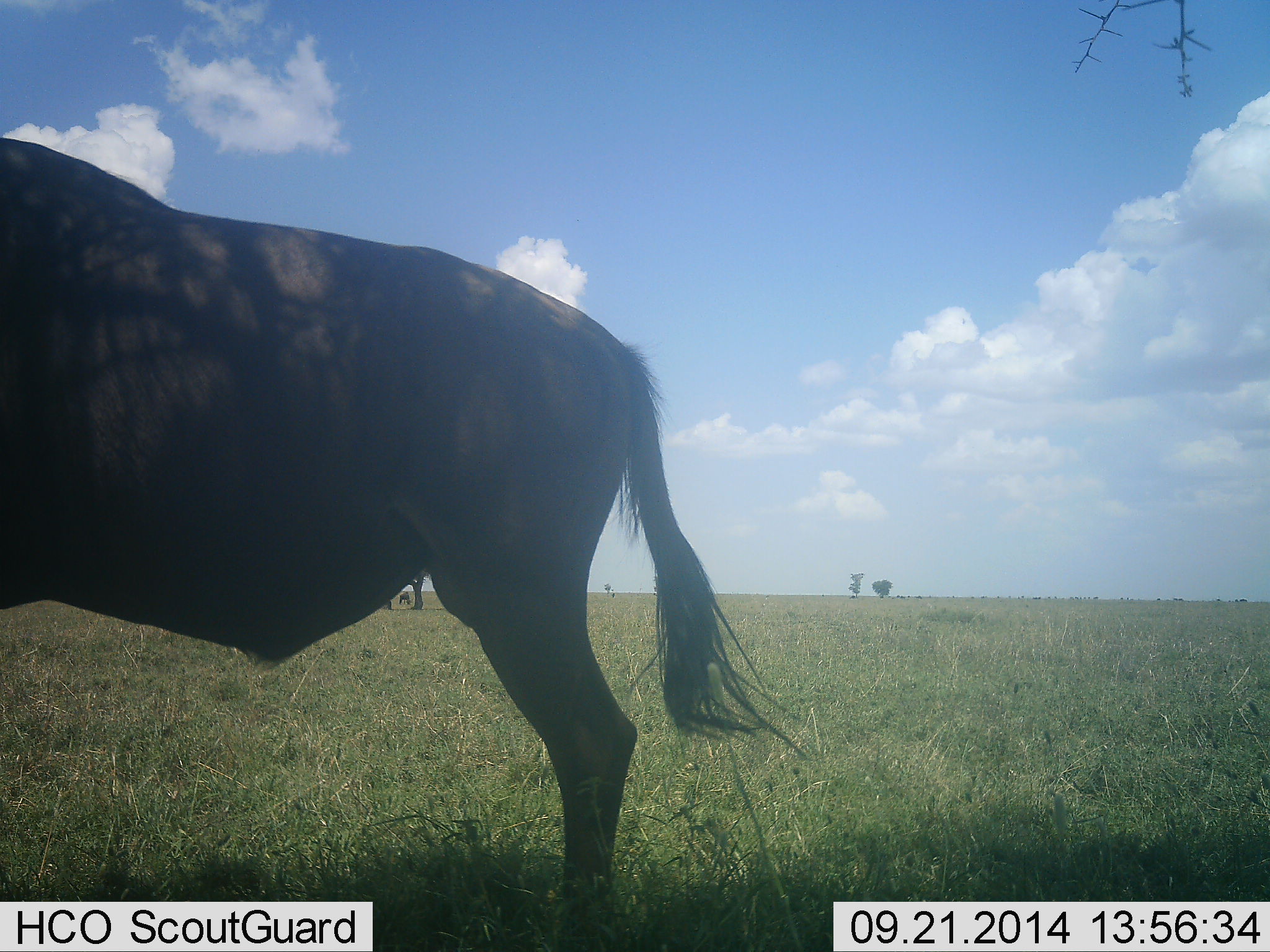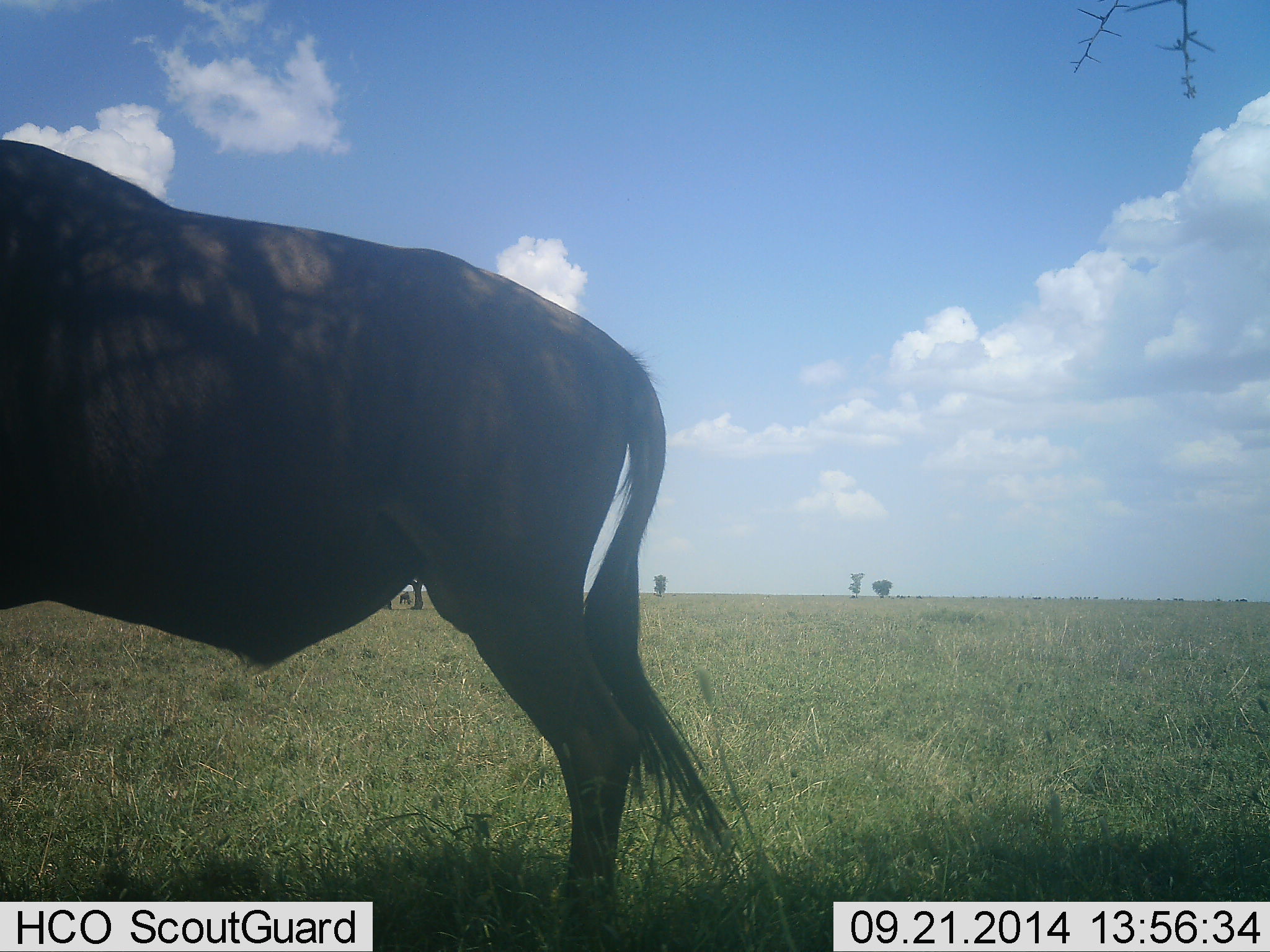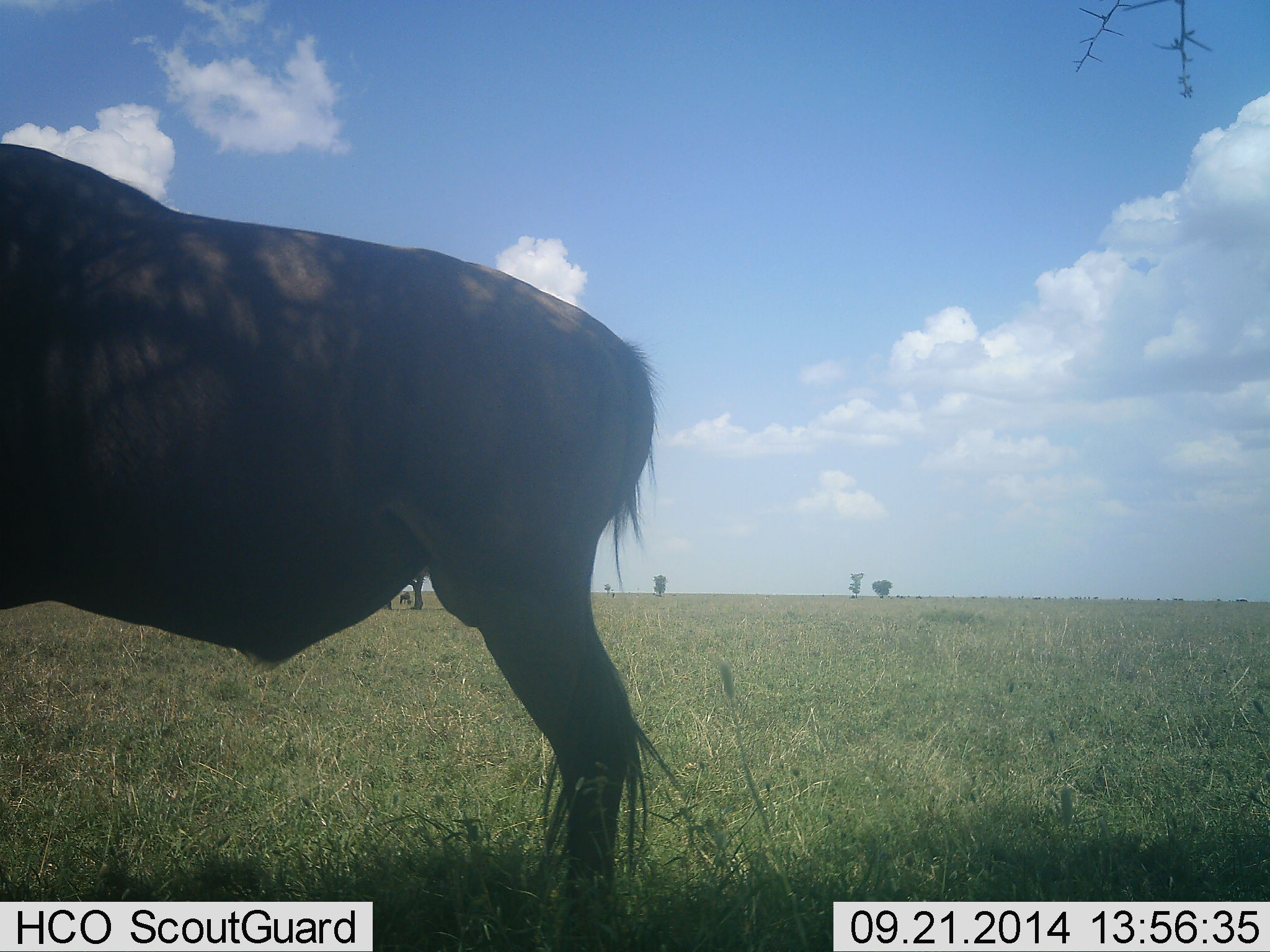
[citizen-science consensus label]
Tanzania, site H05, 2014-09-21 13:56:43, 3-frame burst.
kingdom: Animalia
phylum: Chordata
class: Mammalia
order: Artiodactyla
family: Bovidae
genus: Connochaetes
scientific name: Connochaetes taurinus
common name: blue wildebeest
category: wildebeest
Wildebeest (blue wildebeest) (Connochaetes taurinus), count 1. Behavior (volunteer vote fractions): standing 100%, resting 20%, moving 0%, interacting 0%. Young present (vote fraction): 0%. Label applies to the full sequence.